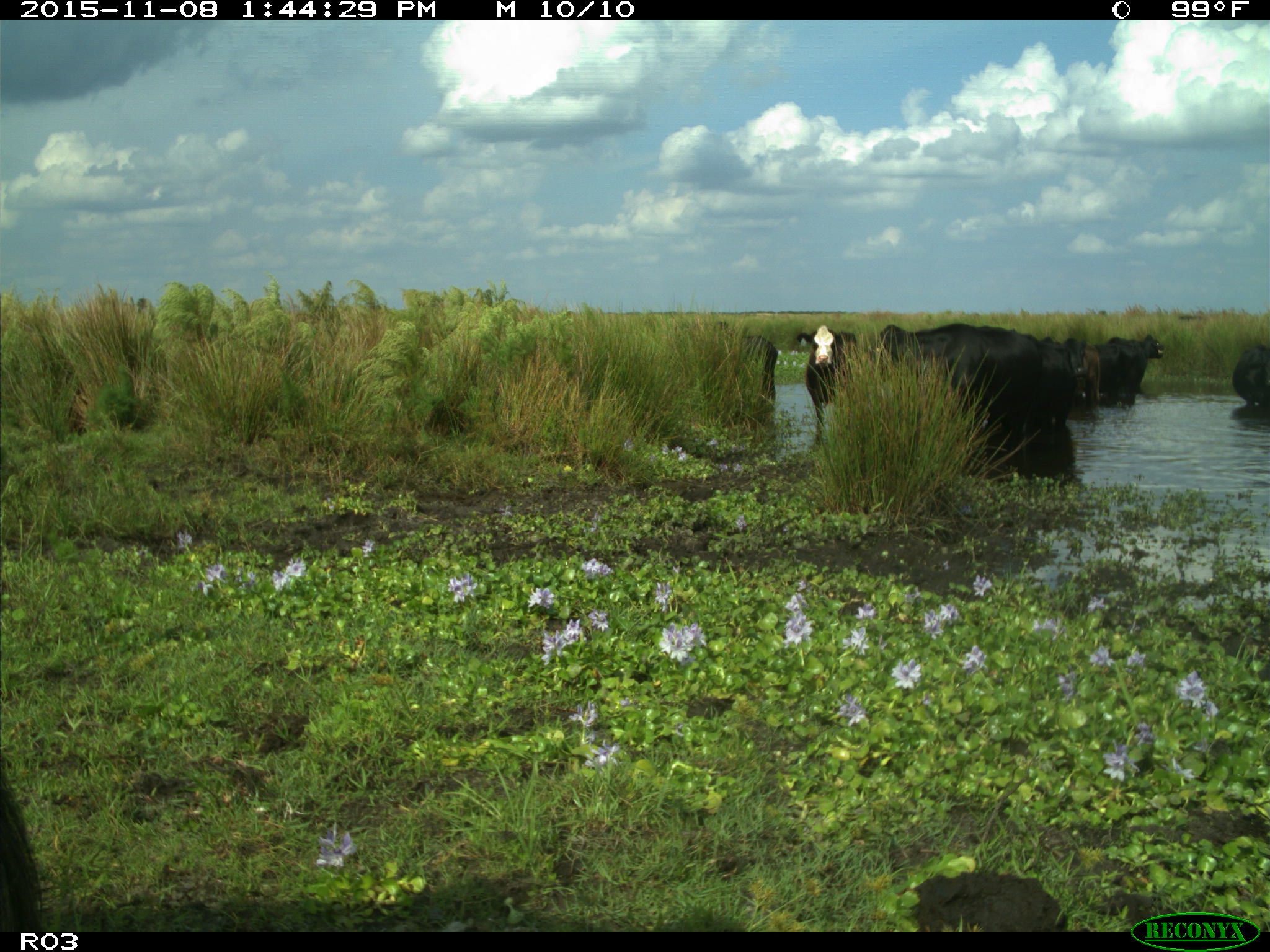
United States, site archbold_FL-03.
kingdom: Animalia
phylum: Chordata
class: Mammalia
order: Artiodactyla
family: Bovidae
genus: Bos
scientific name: Bos taurus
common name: domestic cow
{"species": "Bos taurus (domestic cow)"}